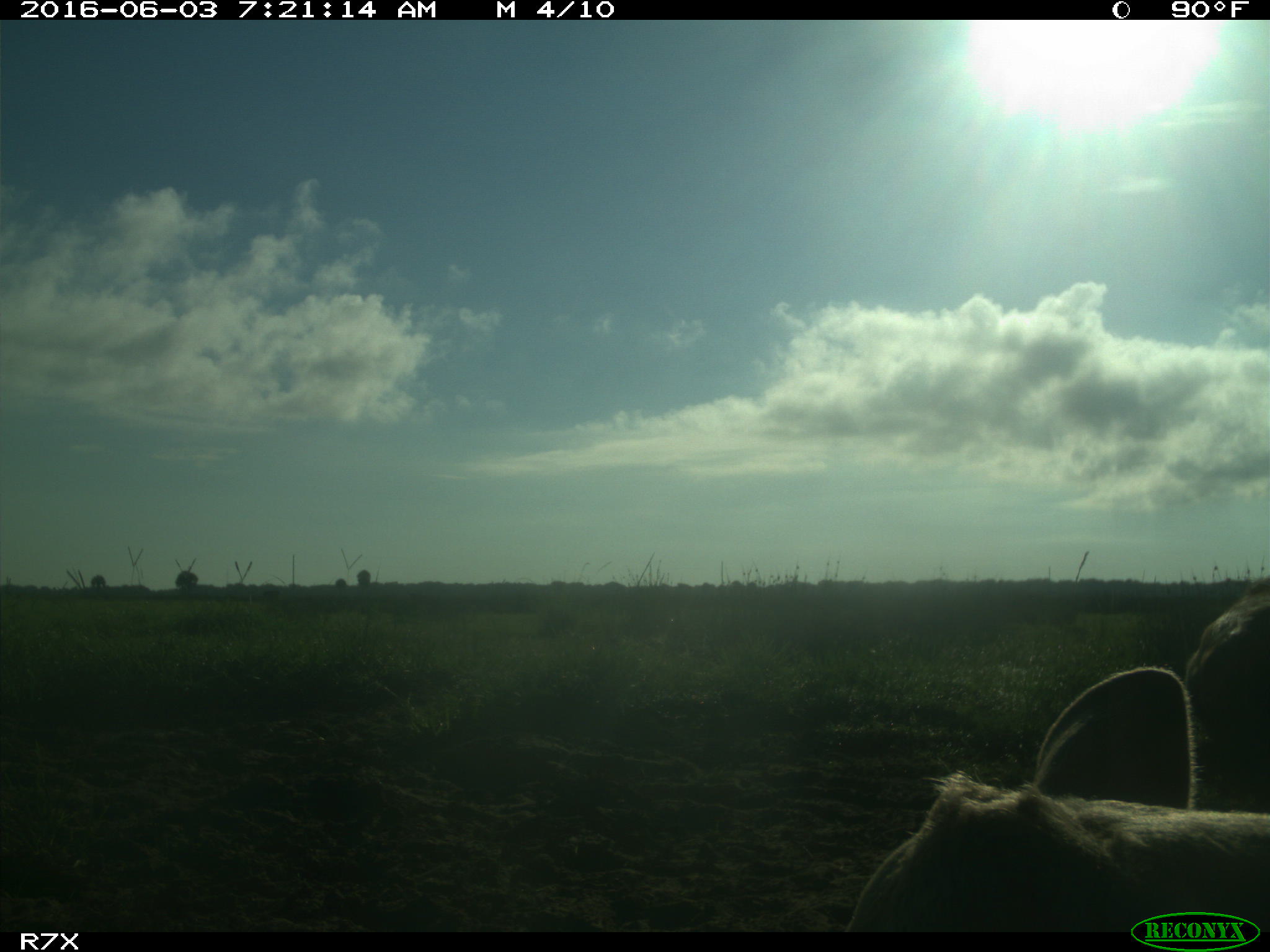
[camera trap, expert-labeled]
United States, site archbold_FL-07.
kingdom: Animalia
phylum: Chordata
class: Mammalia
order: Artiodactyla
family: Bovidae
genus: Bos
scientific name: Bos taurus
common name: domestic cow